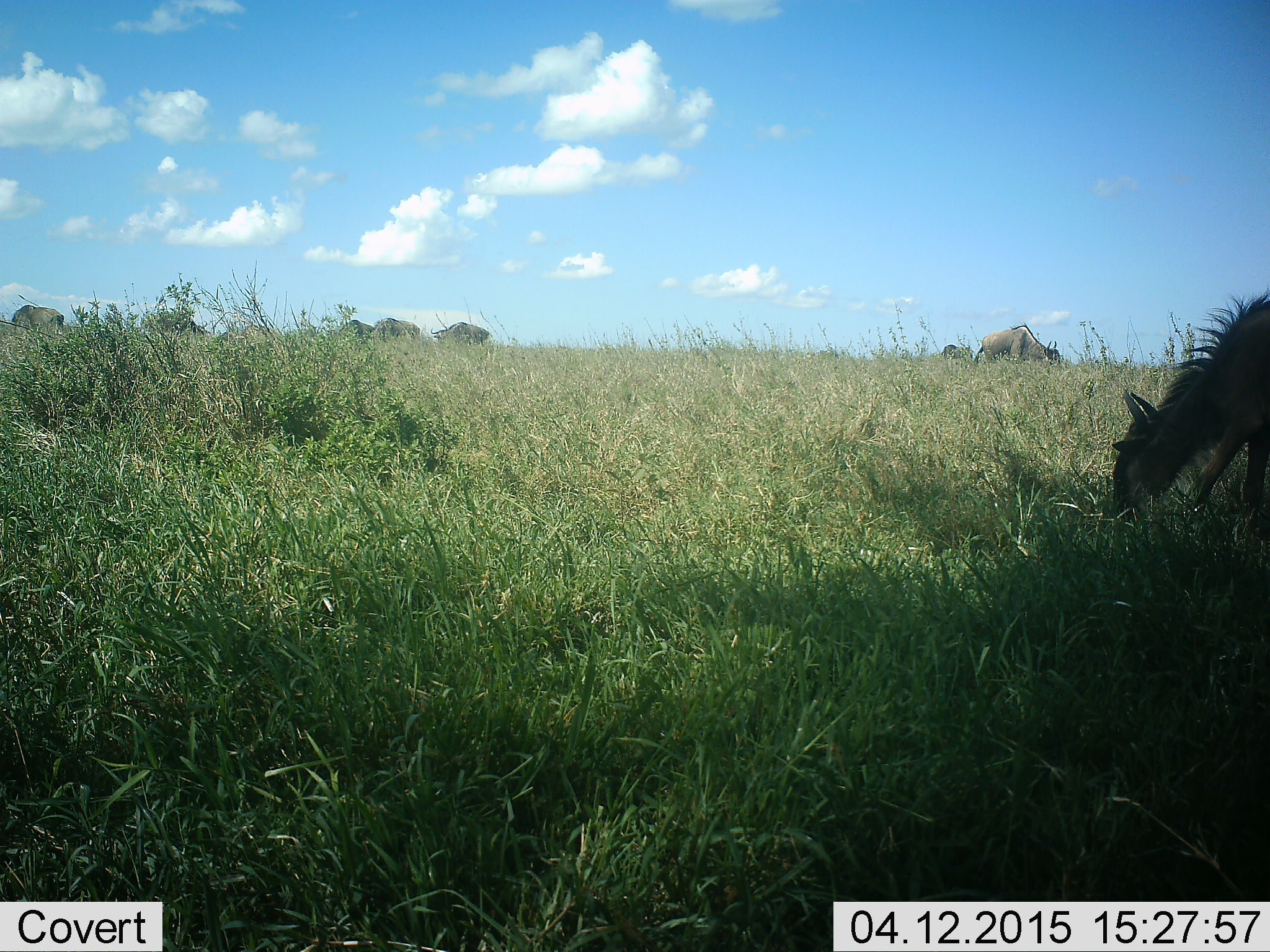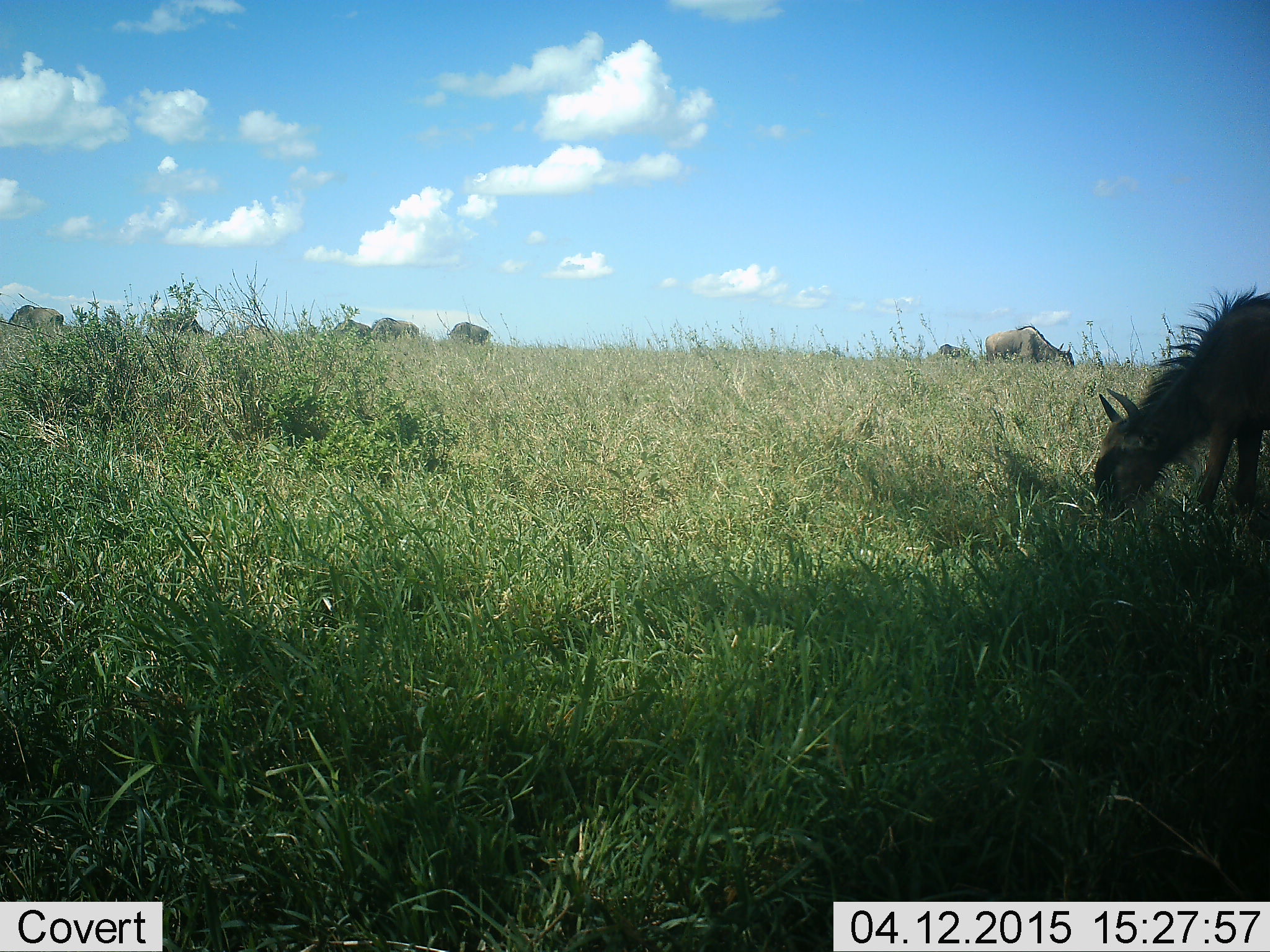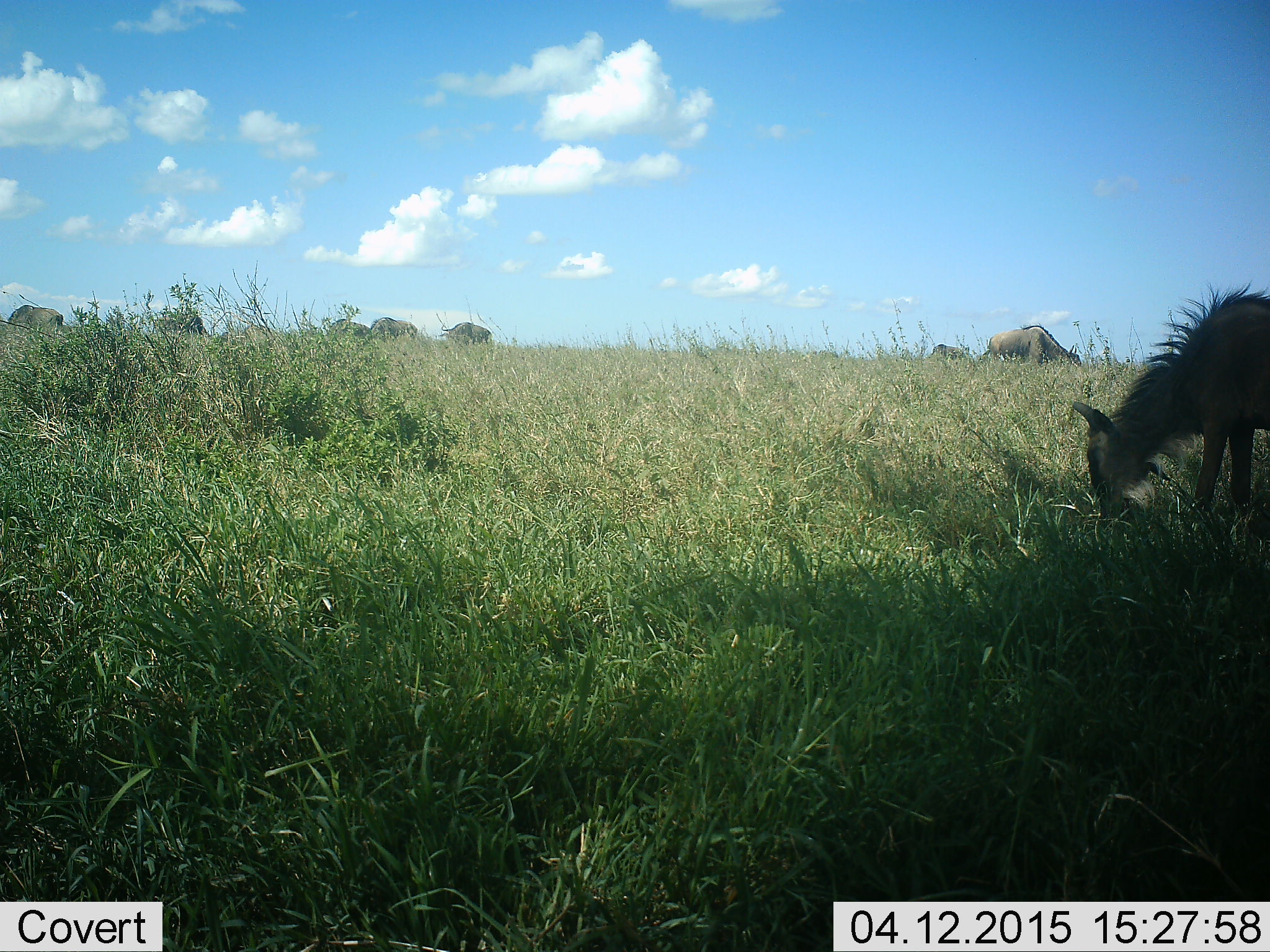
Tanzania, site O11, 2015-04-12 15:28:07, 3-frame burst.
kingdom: Animalia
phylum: Chordata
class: Mammalia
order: Artiodactyla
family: Bovidae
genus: Connochaetes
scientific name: Connochaetes taurinus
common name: blue wildebeest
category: wildebeest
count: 8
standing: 20%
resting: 0%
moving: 10%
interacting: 0%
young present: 0%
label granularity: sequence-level